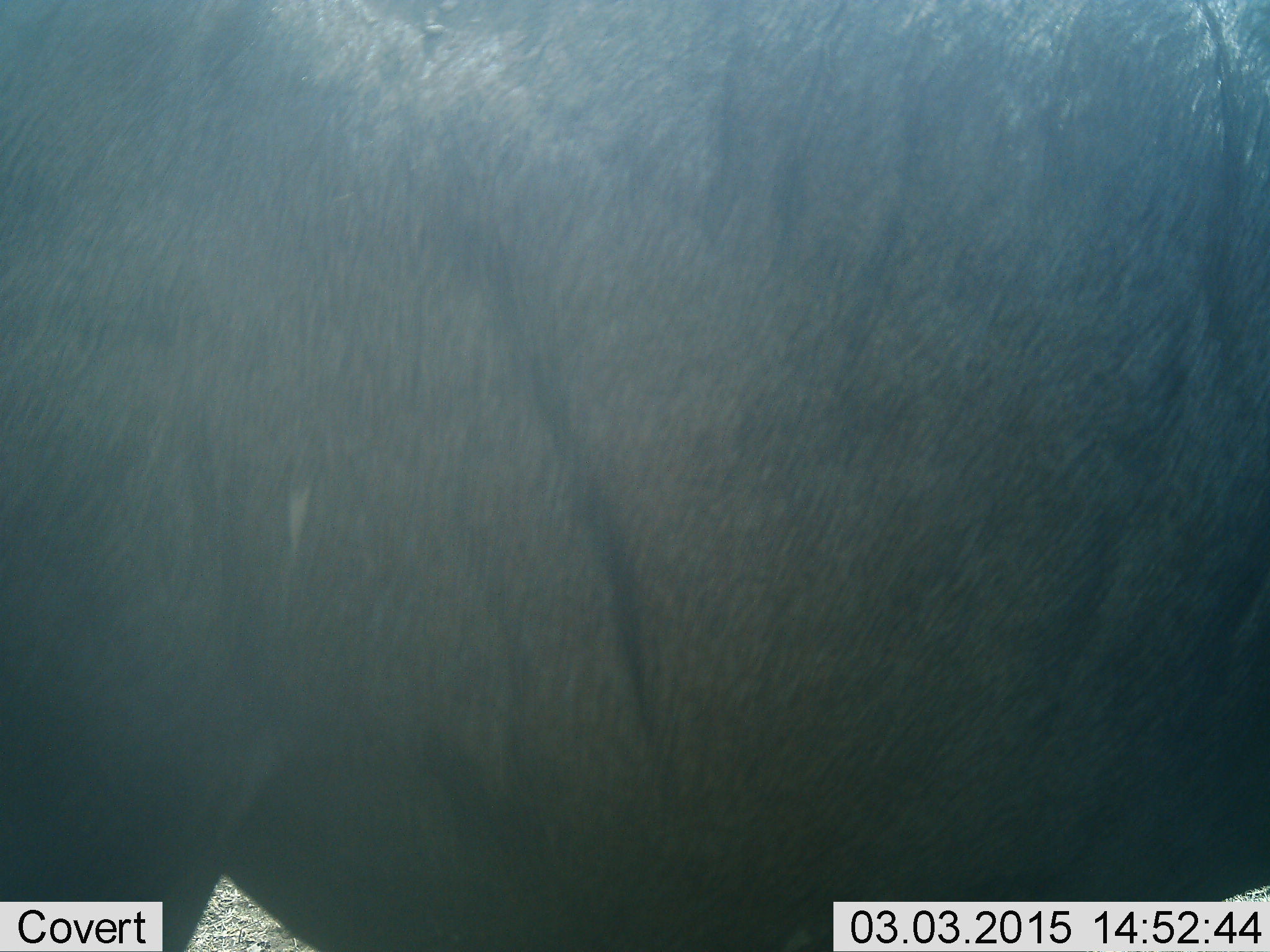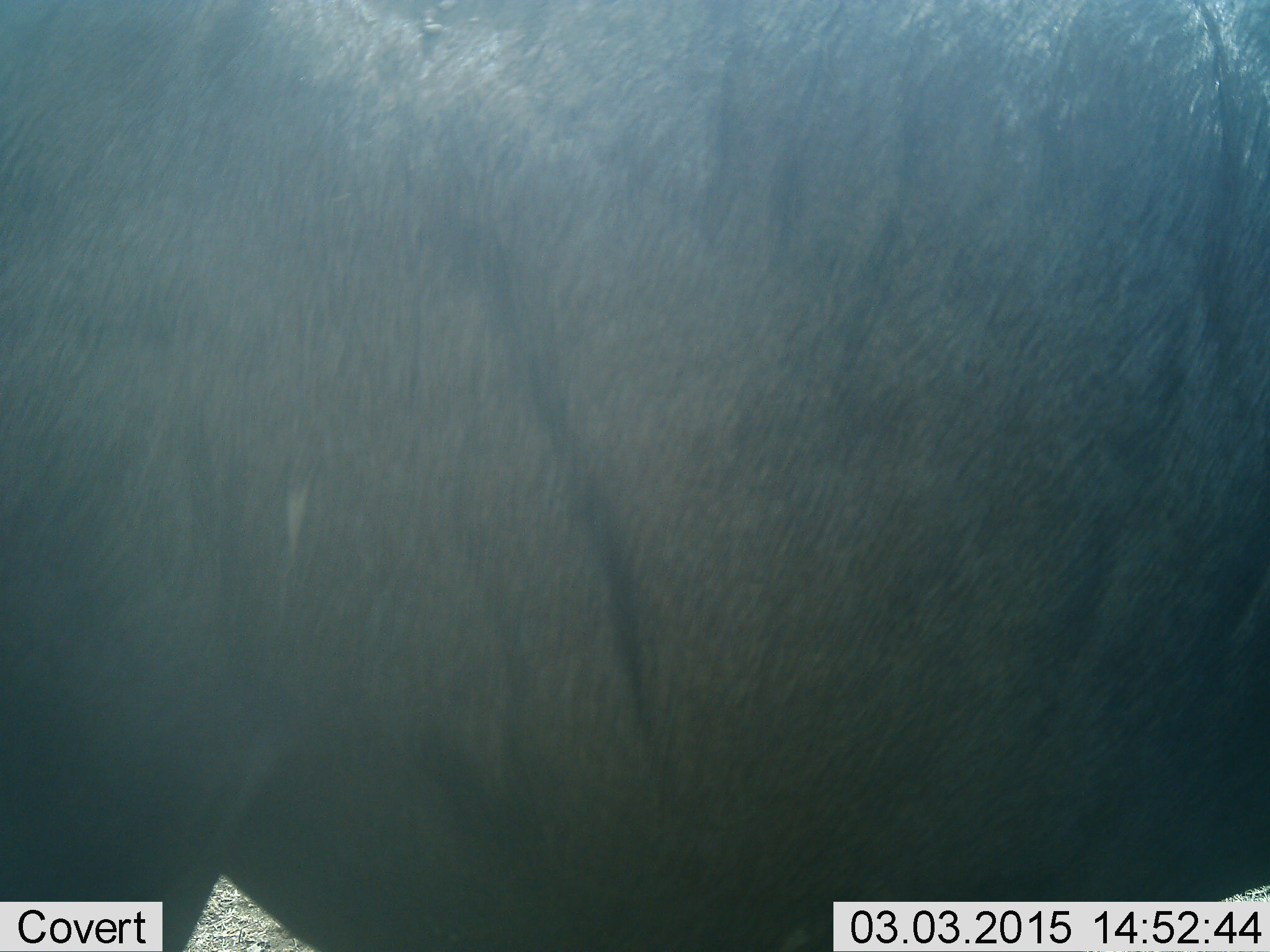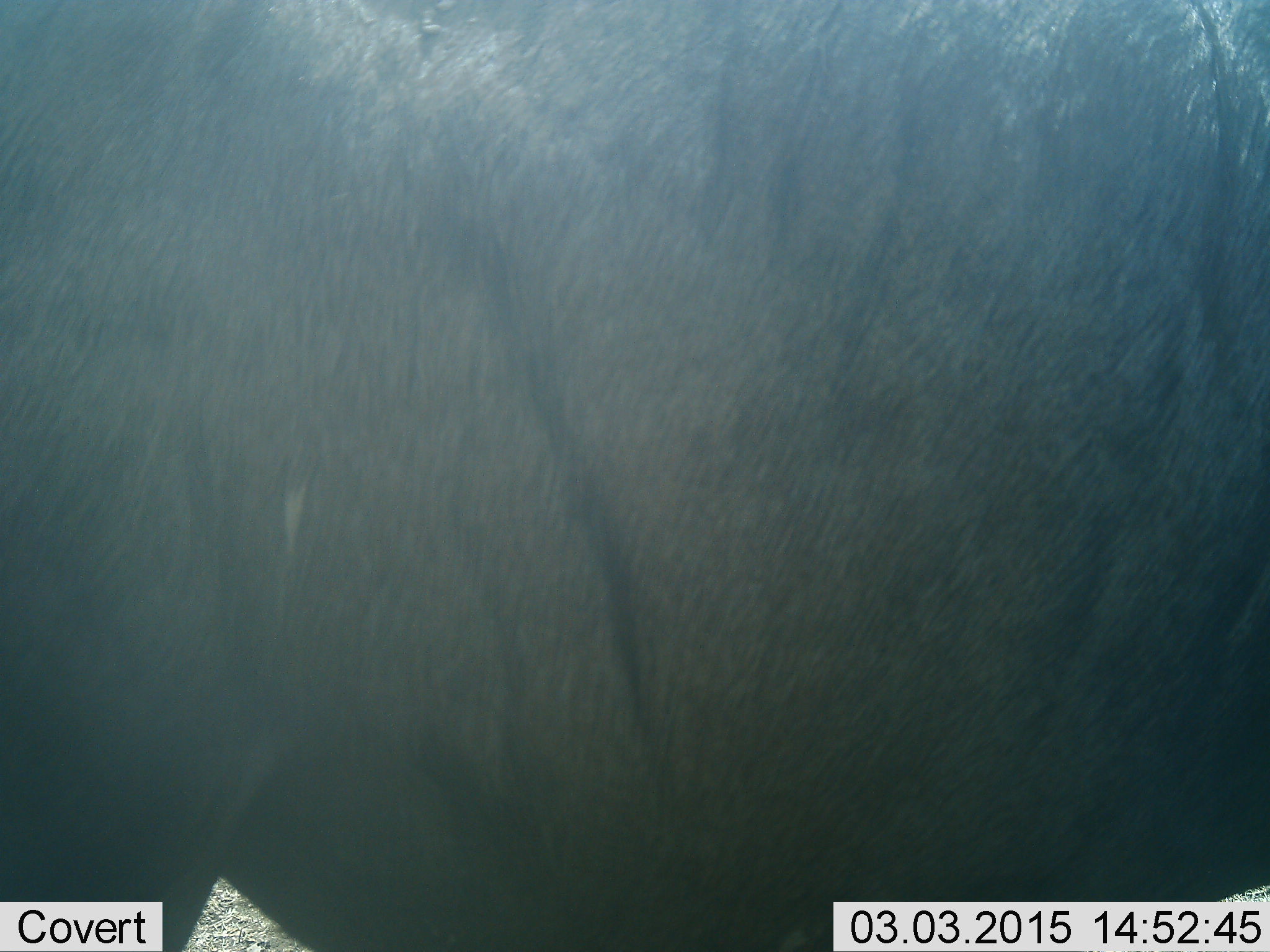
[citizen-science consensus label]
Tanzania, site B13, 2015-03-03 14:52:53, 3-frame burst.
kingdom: Animalia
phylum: Chordata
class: Mammalia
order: Artiodactyla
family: Bovidae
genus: Connochaetes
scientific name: Connochaetes taurinus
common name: blue wildebeest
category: wildebeest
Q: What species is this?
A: Wildebeest (blue wildebeest) (Connochaetes taurinus).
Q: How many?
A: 1.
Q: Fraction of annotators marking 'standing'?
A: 100%.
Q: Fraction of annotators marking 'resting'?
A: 0%.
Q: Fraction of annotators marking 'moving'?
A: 0%.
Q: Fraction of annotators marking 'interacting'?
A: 0%.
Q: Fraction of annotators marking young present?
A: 0%.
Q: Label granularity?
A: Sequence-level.